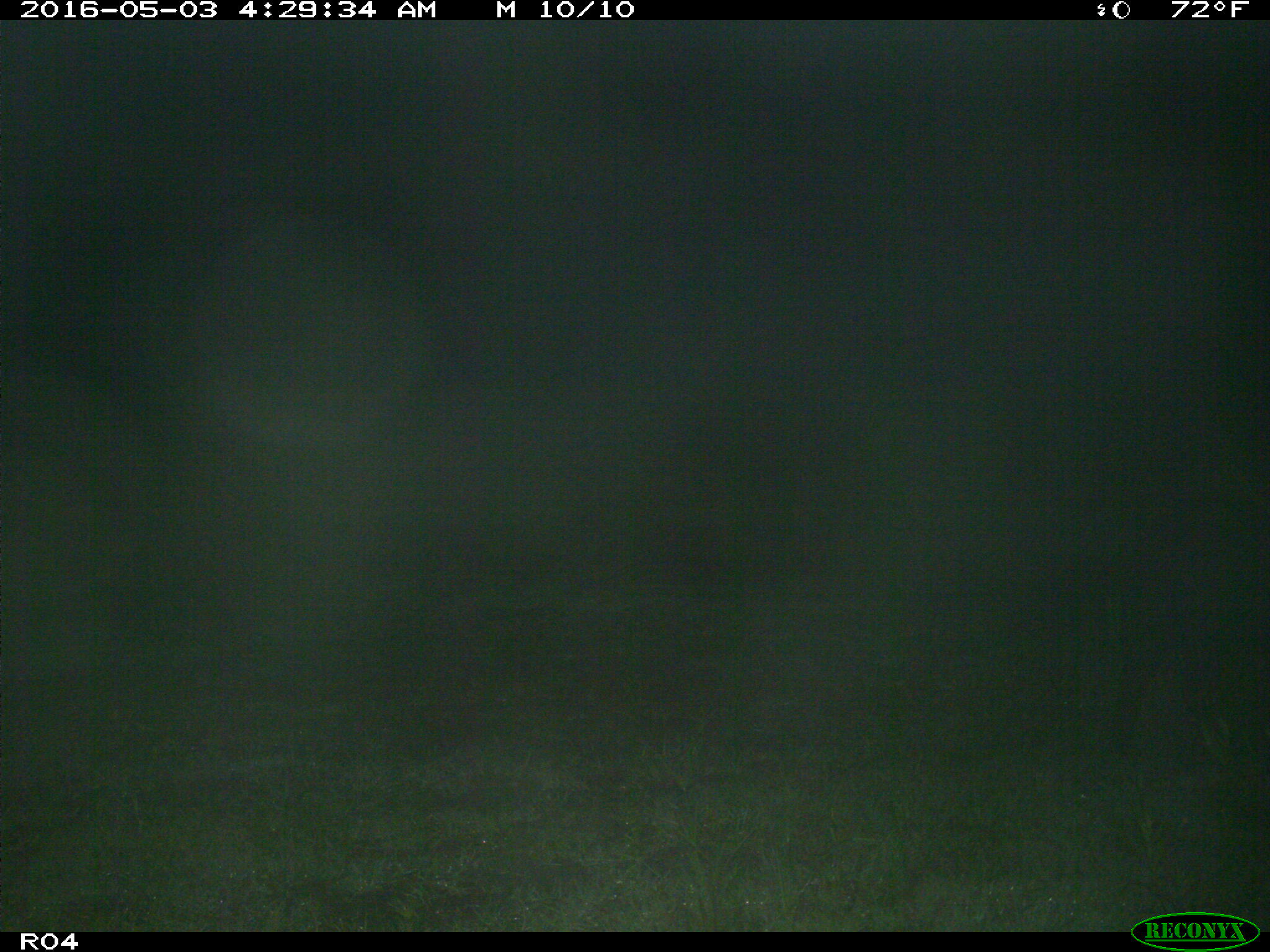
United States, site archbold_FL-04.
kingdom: Animalia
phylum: Chordata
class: Mammalia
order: Artiodactyla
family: Suidae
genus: Sus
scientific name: Sus scrofa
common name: wild boar